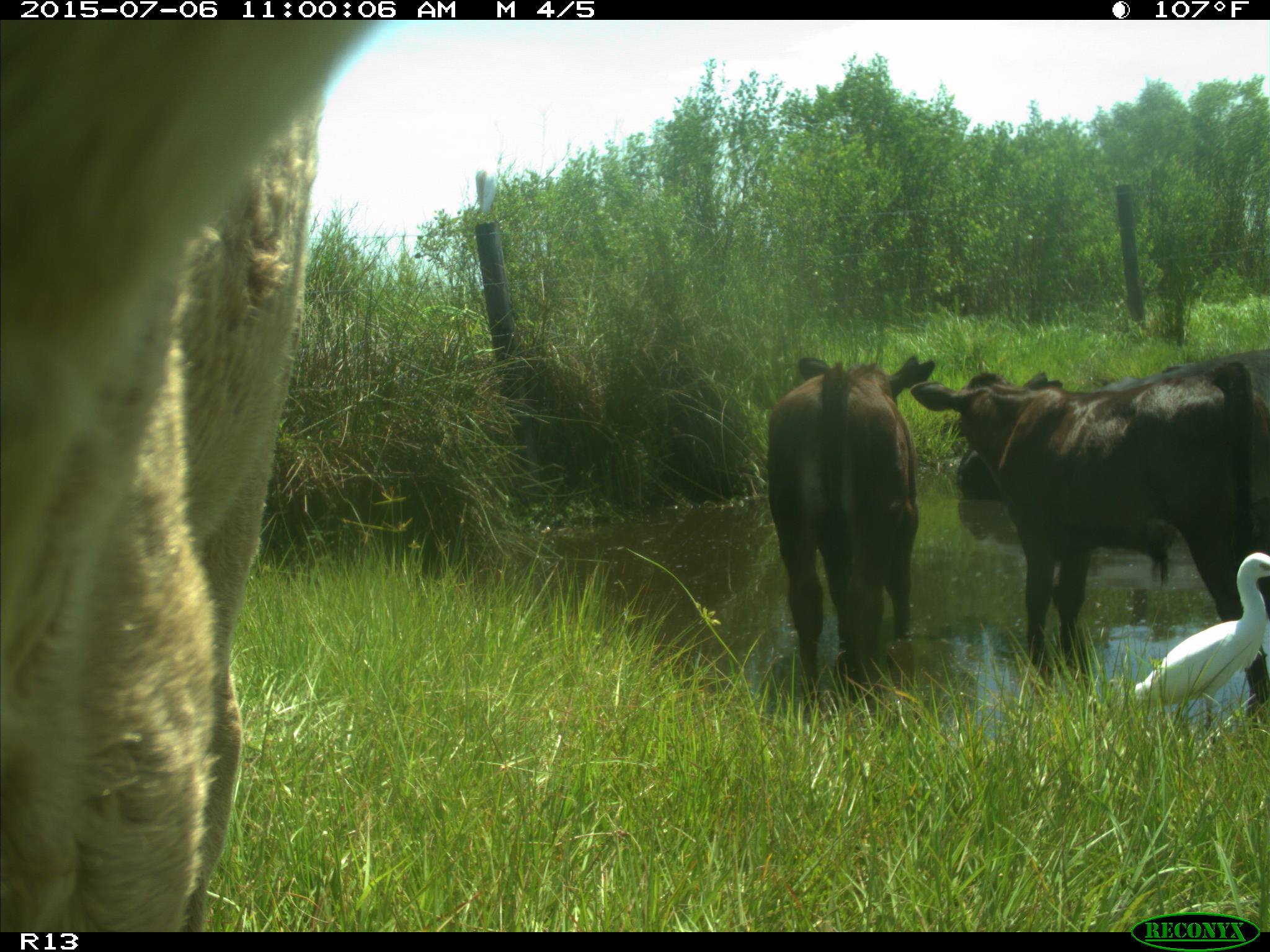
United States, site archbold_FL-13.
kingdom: Animalia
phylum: Chordata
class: Mammalia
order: Artiodactyla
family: Bovidae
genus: Bos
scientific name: Bos taurus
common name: domestic cow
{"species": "Bos taurus (domestic cow)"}